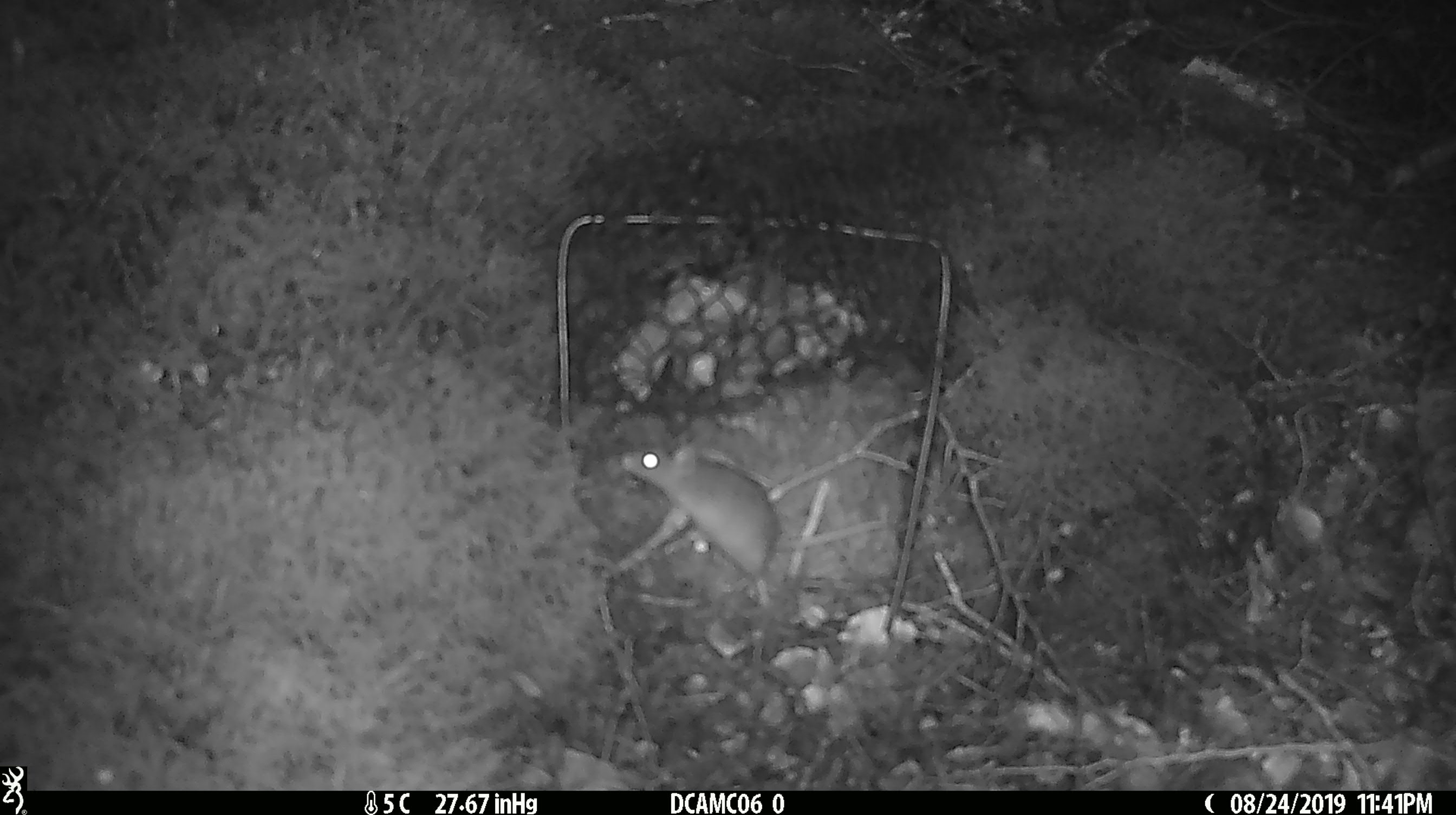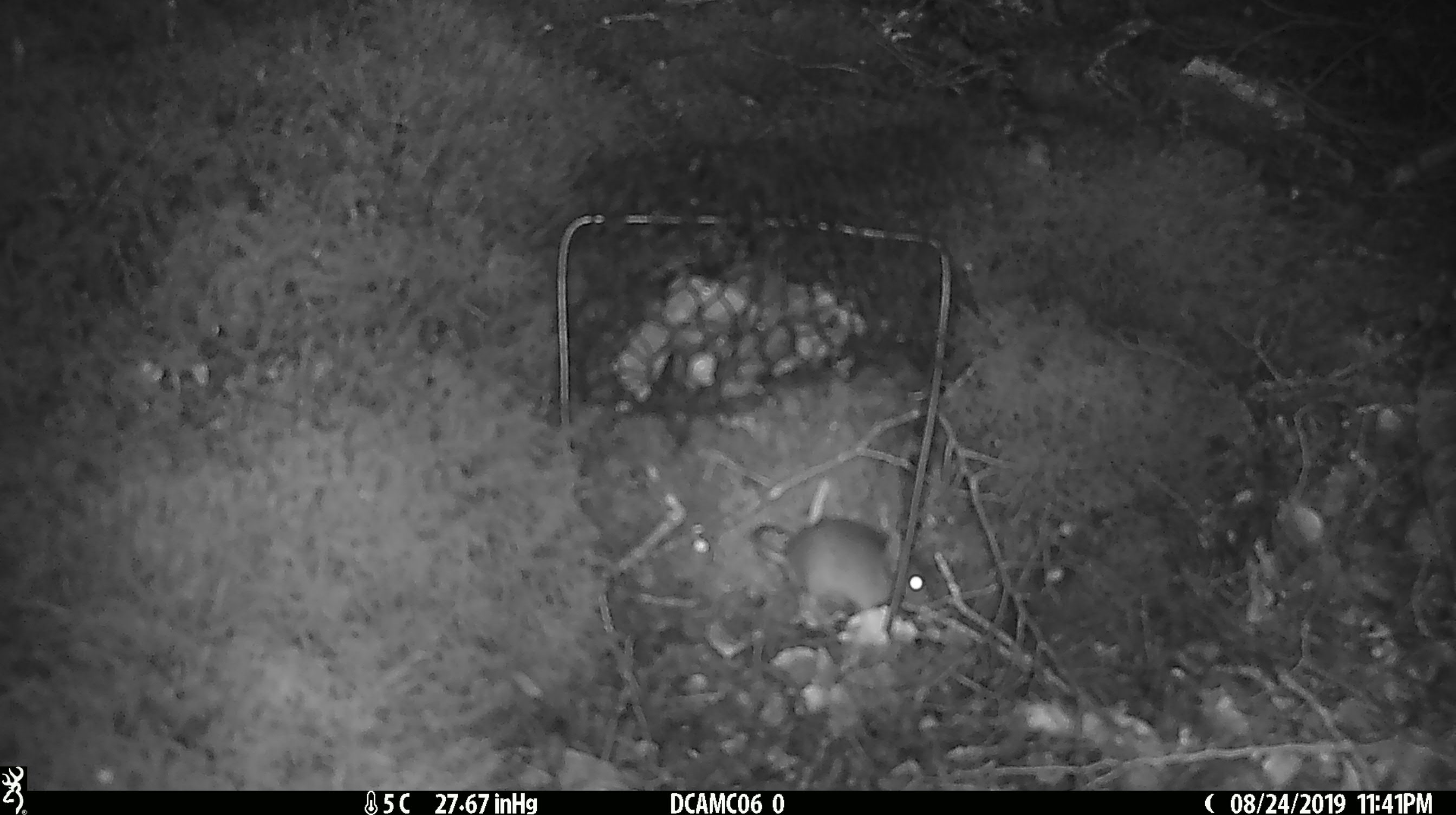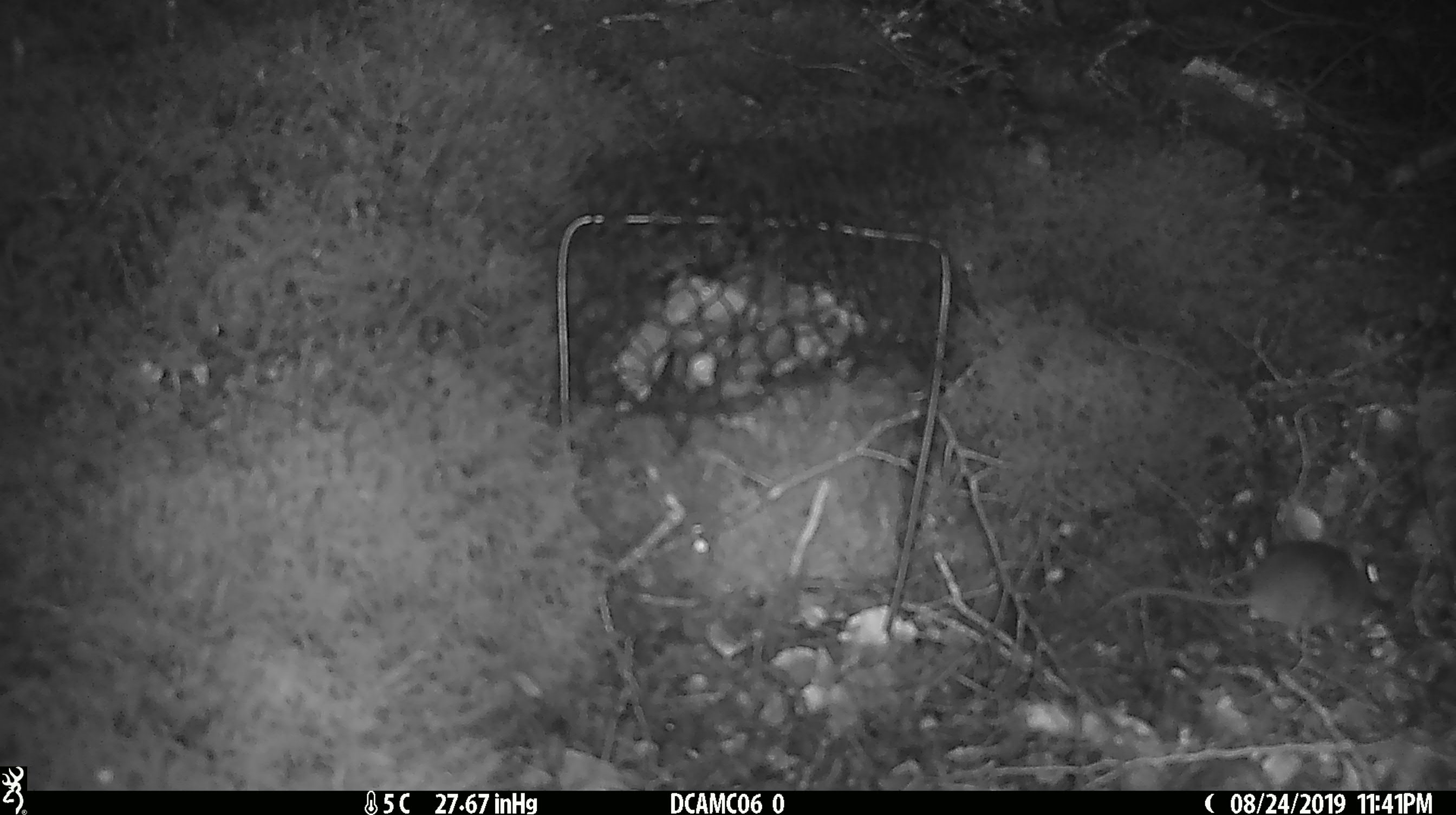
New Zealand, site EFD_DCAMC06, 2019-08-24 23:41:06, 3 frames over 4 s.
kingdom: Animalia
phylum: Chordata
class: Mammalia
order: Rodentia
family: Muridae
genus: Mus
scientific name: Mus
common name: mouse